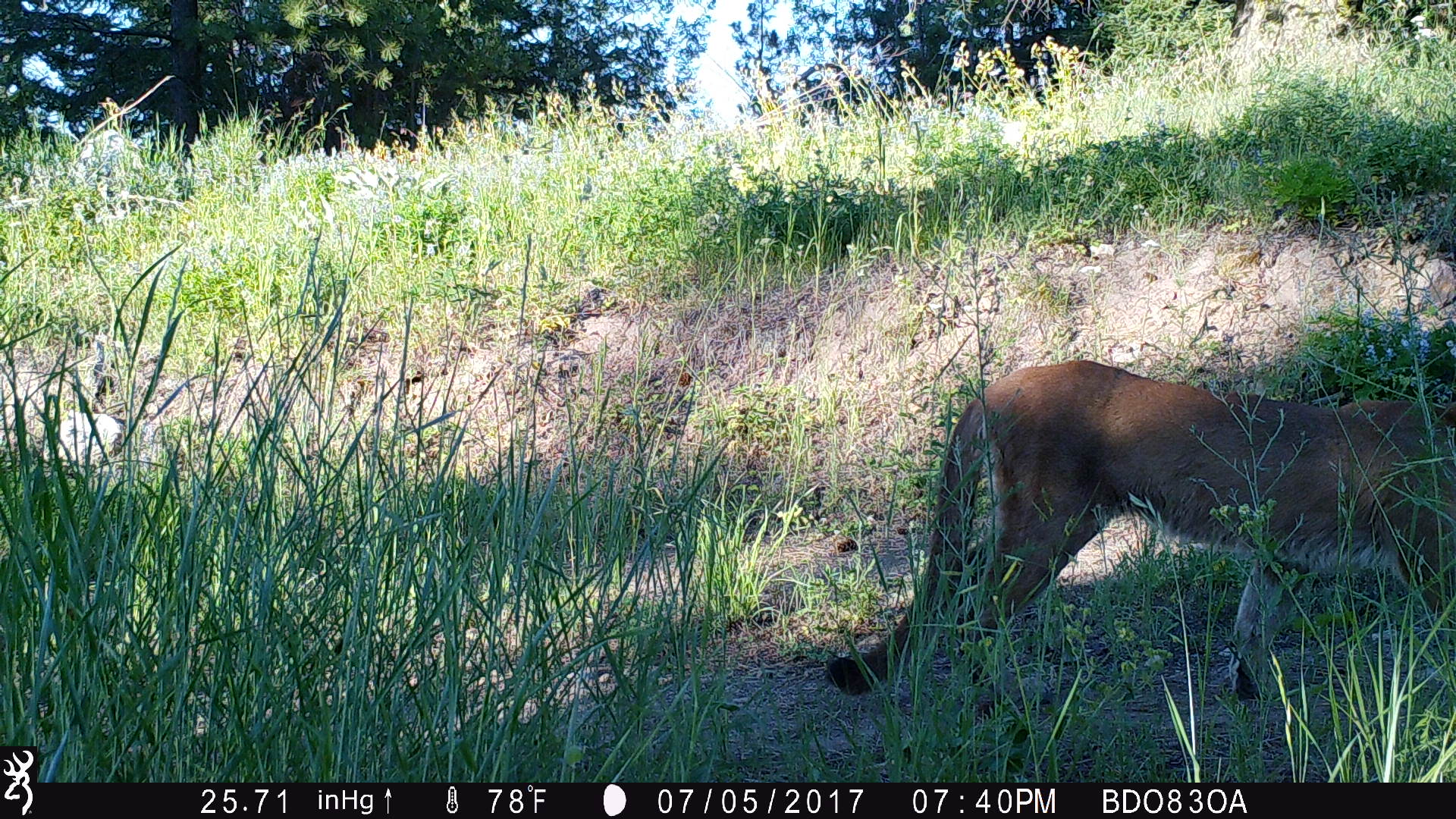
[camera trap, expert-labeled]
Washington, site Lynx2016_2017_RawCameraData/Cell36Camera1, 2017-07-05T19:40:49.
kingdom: Animalia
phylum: Chordata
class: Mammalia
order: Carnivora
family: Felidae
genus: Puma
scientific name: Puma concolor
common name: mountain lion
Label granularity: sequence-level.